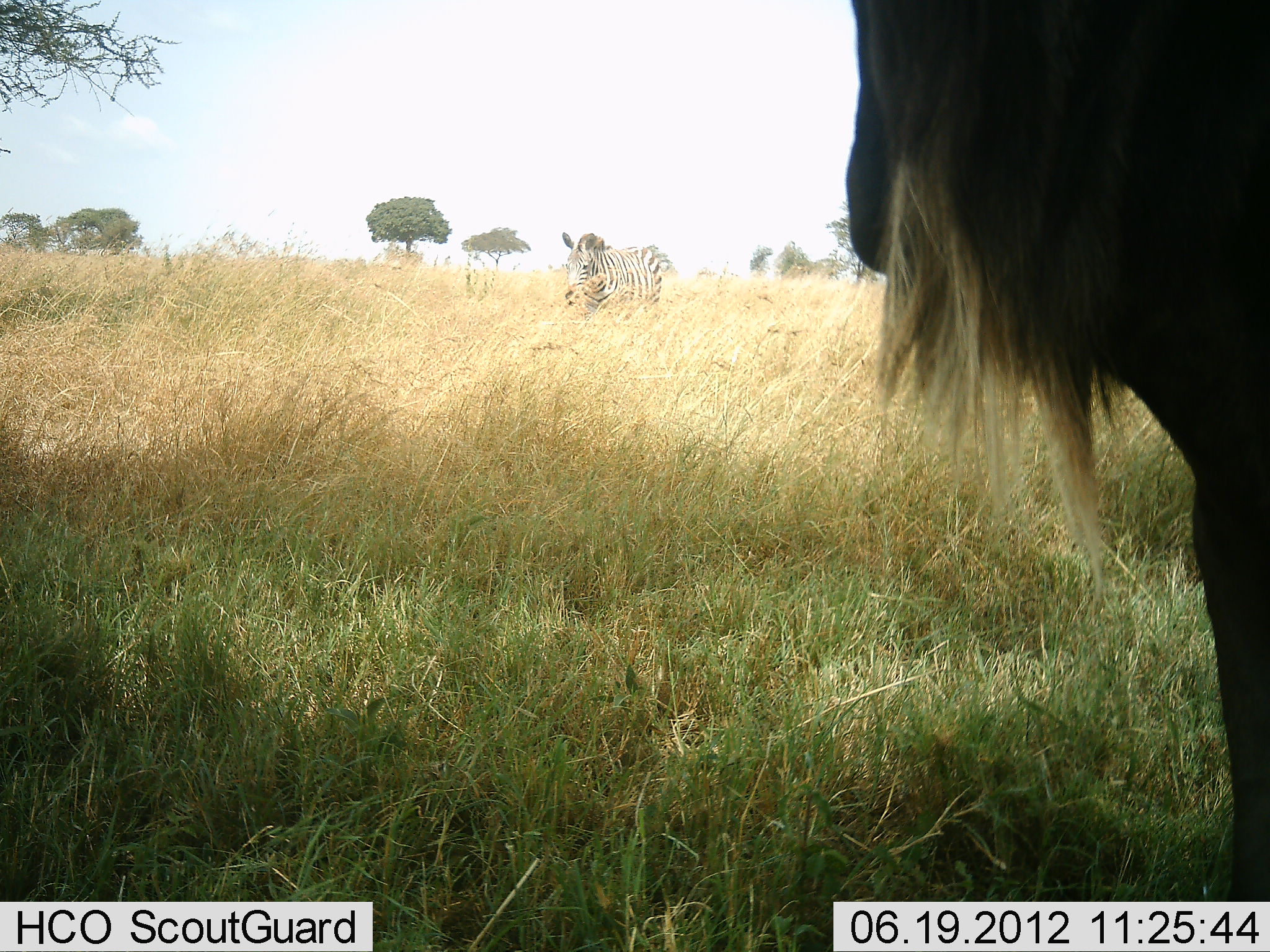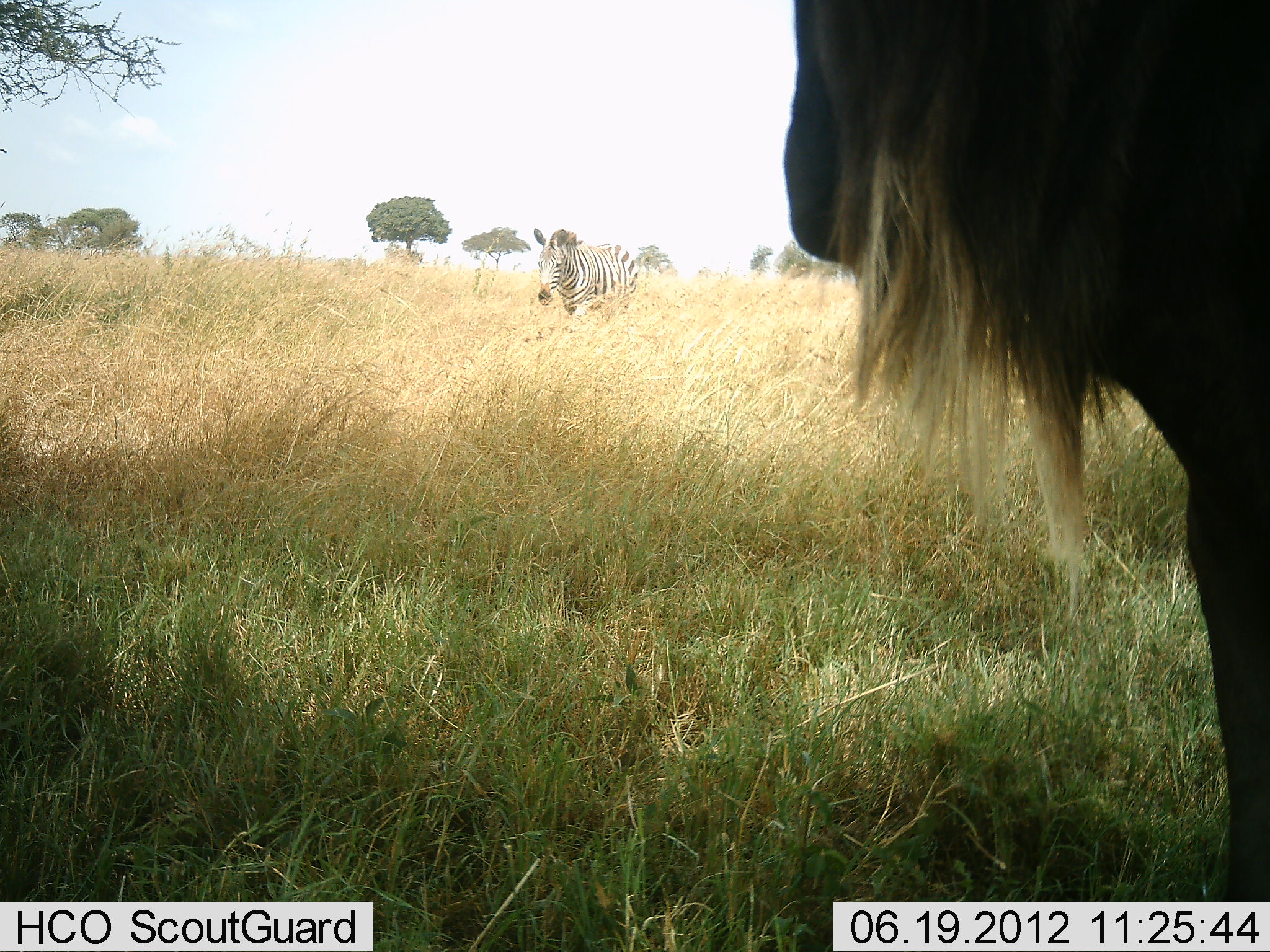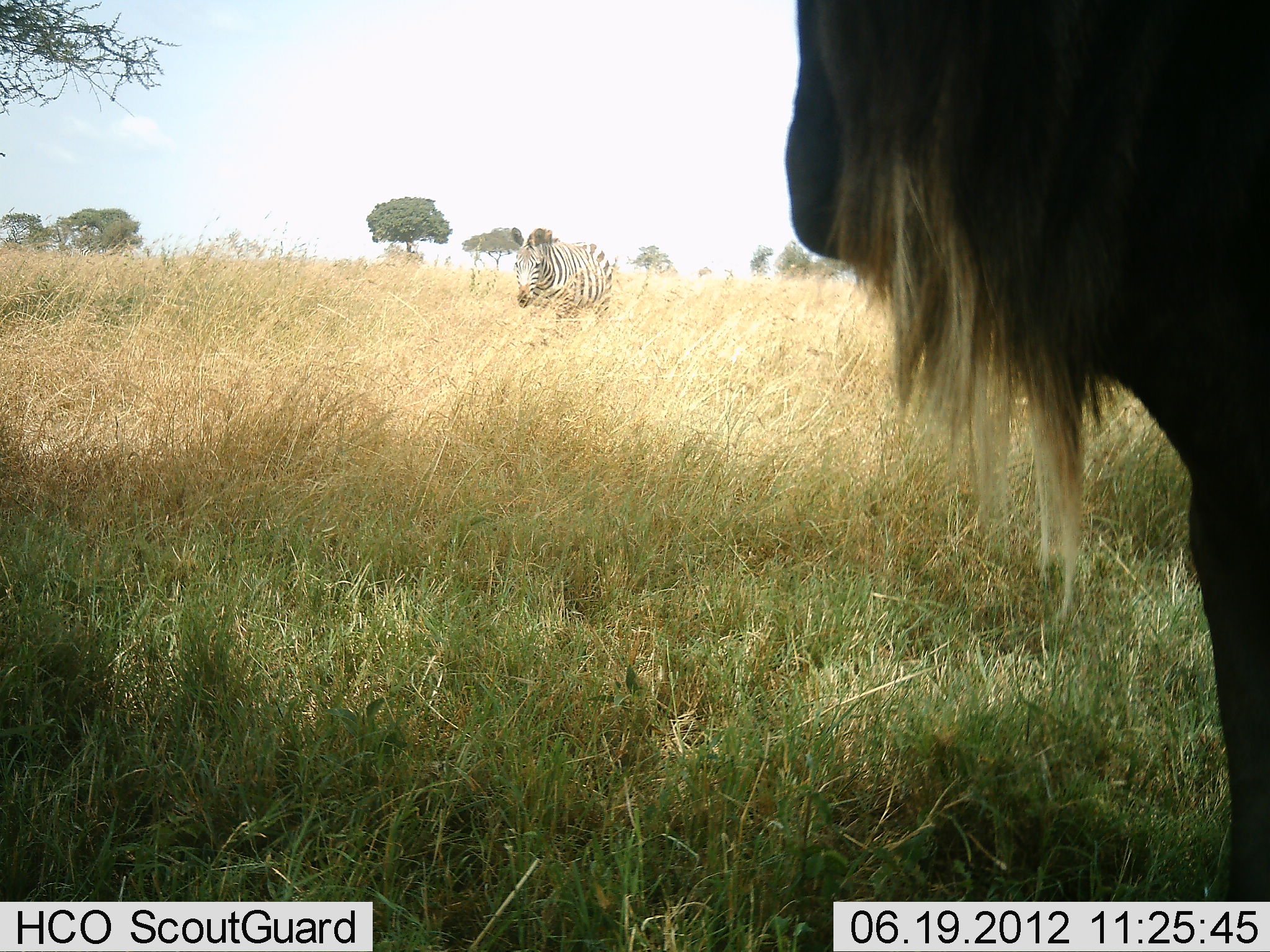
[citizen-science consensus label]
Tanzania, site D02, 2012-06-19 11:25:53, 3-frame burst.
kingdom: Animalia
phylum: Chordata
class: Mammalia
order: Artiodactyla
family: Bovidae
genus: Connochaetes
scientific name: Connochaetes taurinus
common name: blue wildebeest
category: wildebeest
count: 1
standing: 100%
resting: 0%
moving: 0%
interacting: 0%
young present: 0%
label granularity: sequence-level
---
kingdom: Animalia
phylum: Chordata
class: Mammalia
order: Perissodactyla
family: Equidae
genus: Equus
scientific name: Equus quagga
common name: plains zebra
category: zebra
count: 1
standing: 20%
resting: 0%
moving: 80%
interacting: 0%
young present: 0%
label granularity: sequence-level